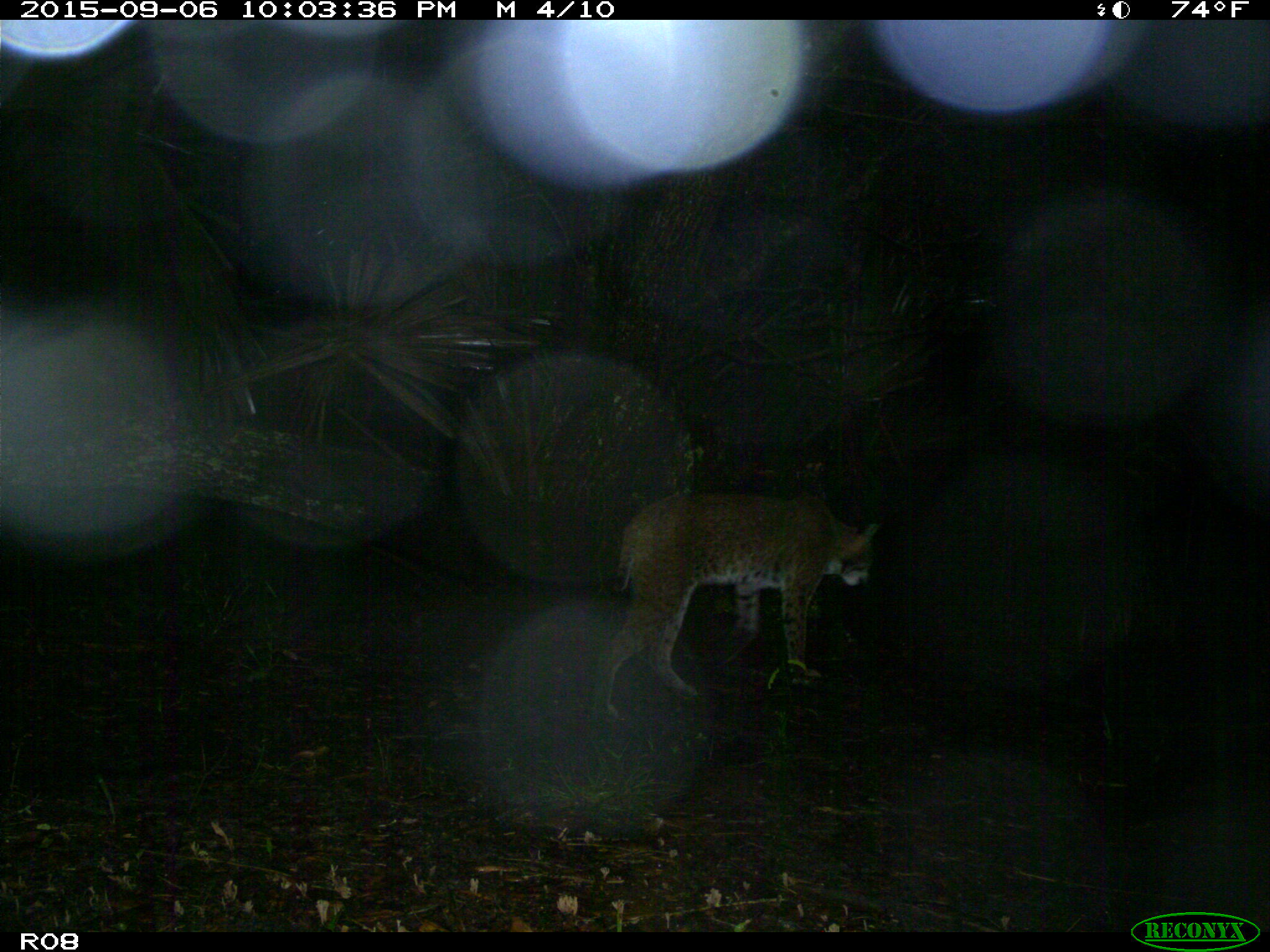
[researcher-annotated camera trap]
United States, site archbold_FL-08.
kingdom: Animalia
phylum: Chordata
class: Mammalia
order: Carnivora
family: Felidae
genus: Lynx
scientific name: Lynx rufus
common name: bobcat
Lynx rufus (bobcat).